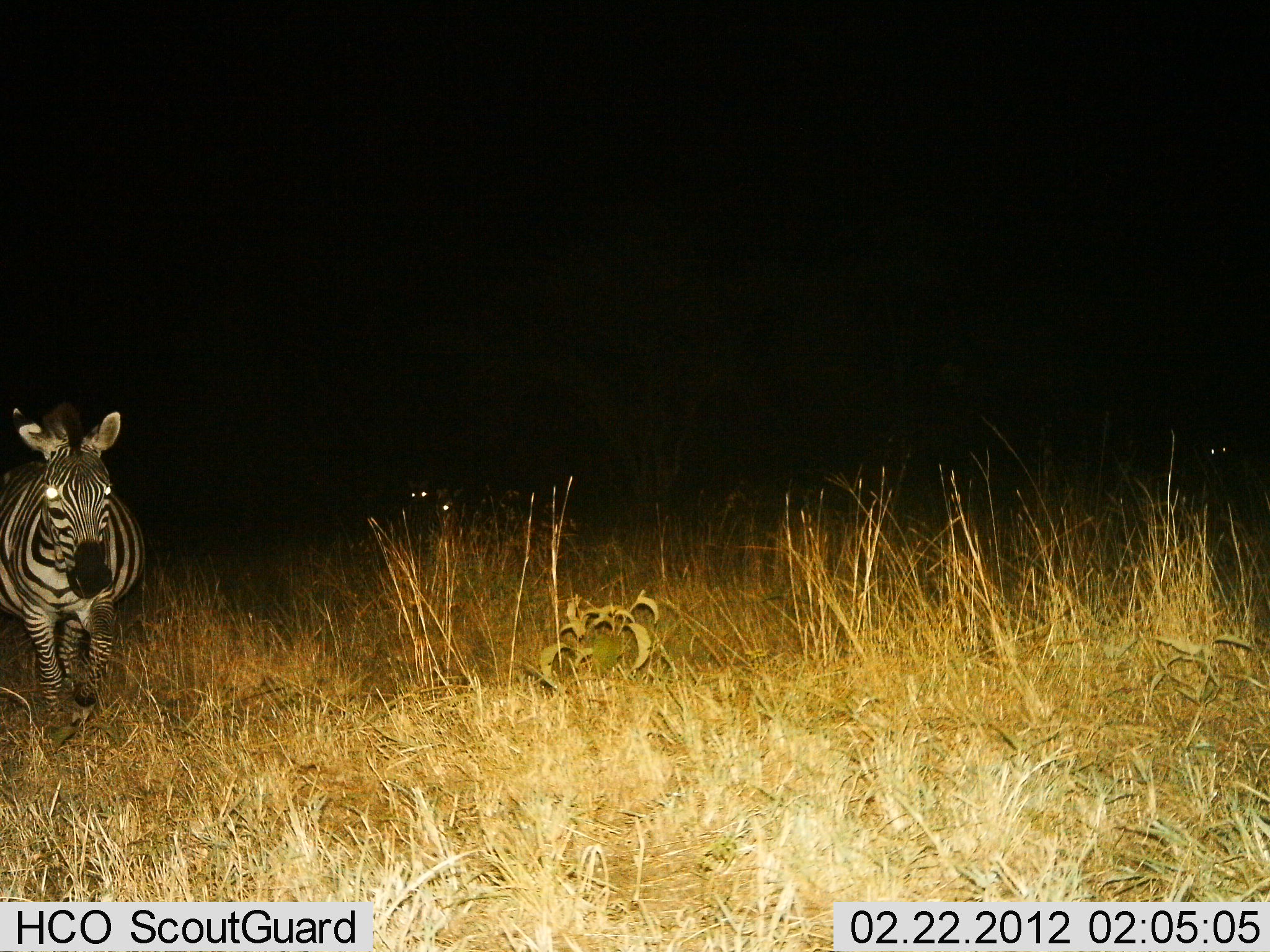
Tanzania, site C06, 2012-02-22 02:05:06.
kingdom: Animalia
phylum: Chordata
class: Mammalia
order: Perissodactyla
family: Equidae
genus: Equus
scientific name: Equus quagga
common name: plains zebra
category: zebra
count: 1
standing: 30%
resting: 7%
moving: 74%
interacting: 0%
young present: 0%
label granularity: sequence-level